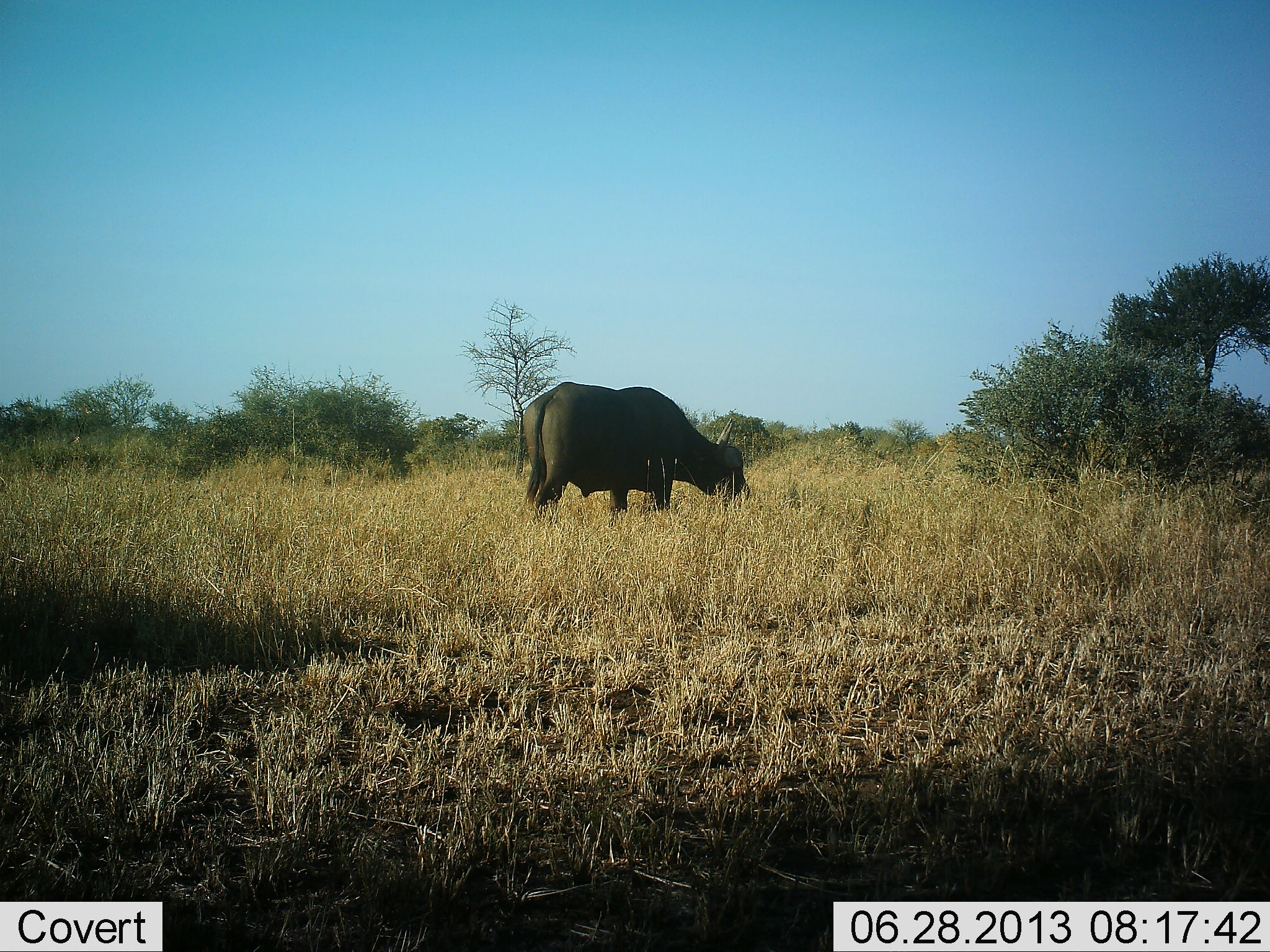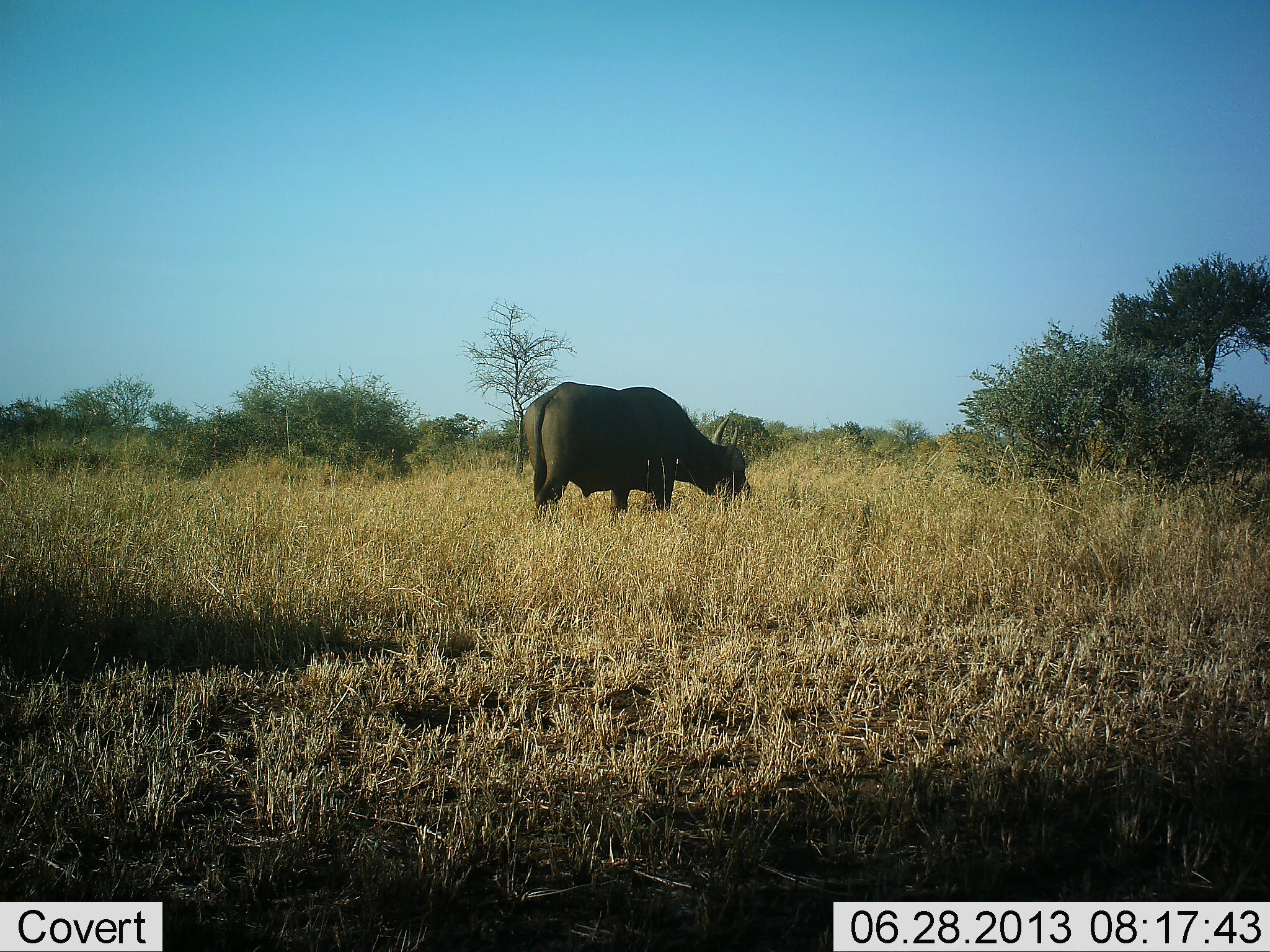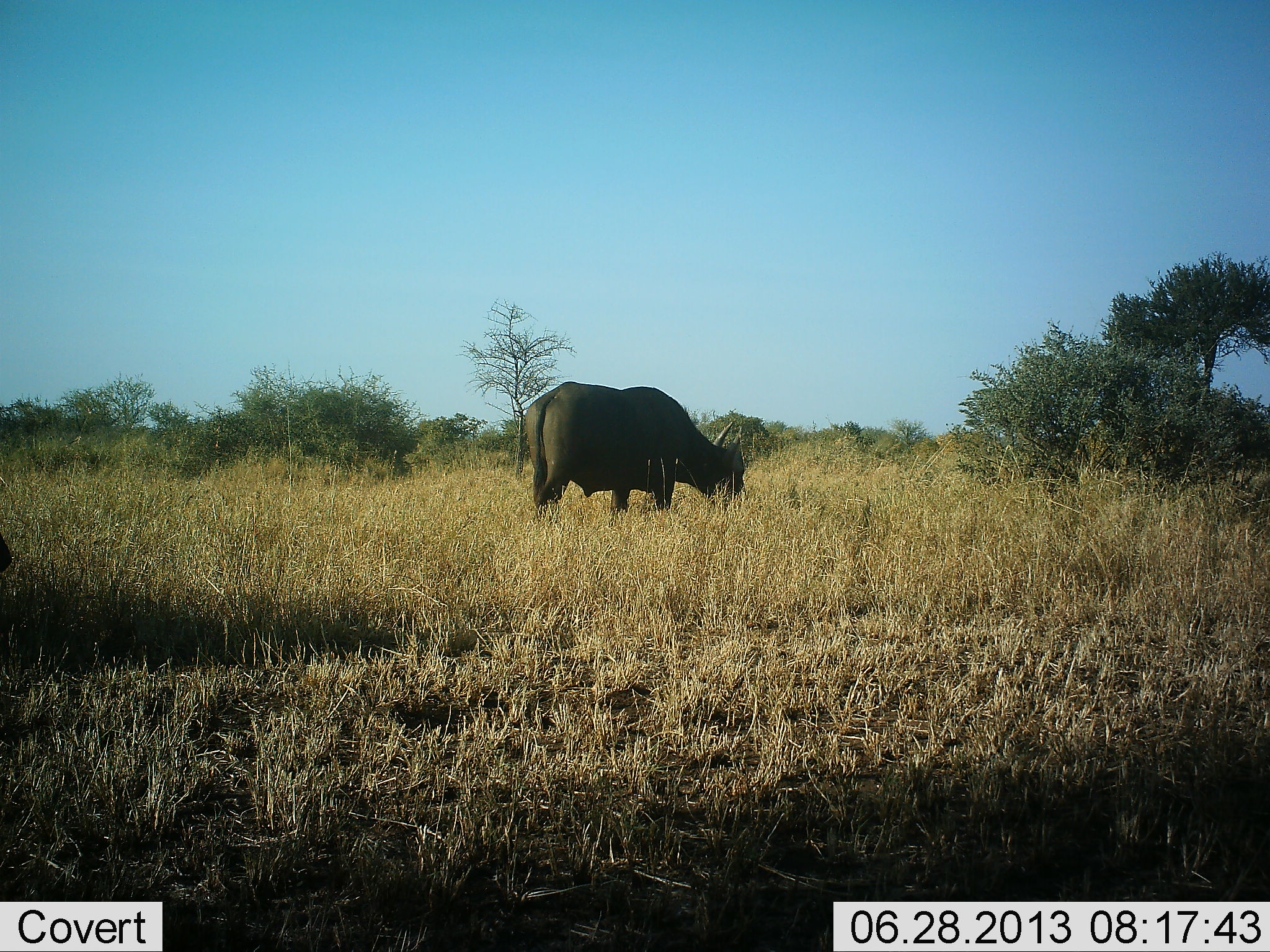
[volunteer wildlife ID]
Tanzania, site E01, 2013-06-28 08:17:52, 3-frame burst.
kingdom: Animalia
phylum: Chordata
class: Mammalia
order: Artiodactyla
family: Bovidae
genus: Syncerus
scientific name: Syncerus caffer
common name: cape buffalo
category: buffalo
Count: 1.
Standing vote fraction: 25%.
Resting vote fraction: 0%.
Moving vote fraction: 5%.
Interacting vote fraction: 0%.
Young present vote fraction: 0%.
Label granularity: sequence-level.